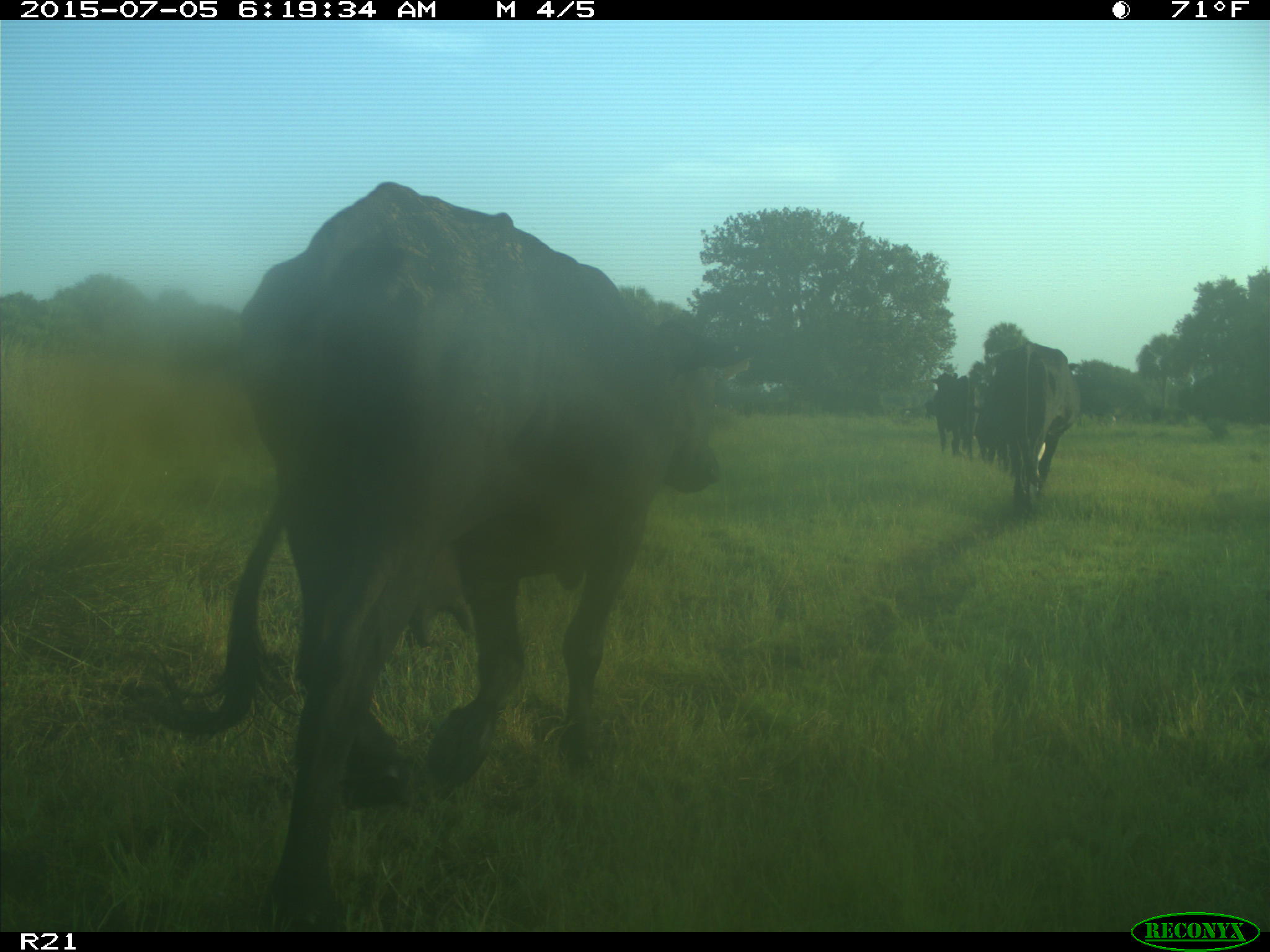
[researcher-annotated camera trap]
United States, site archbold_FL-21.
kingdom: Animalia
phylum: Chordata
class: Mammalia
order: Artiodactyla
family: Bovidae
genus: Bos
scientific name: Bos taurus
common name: domestic cow